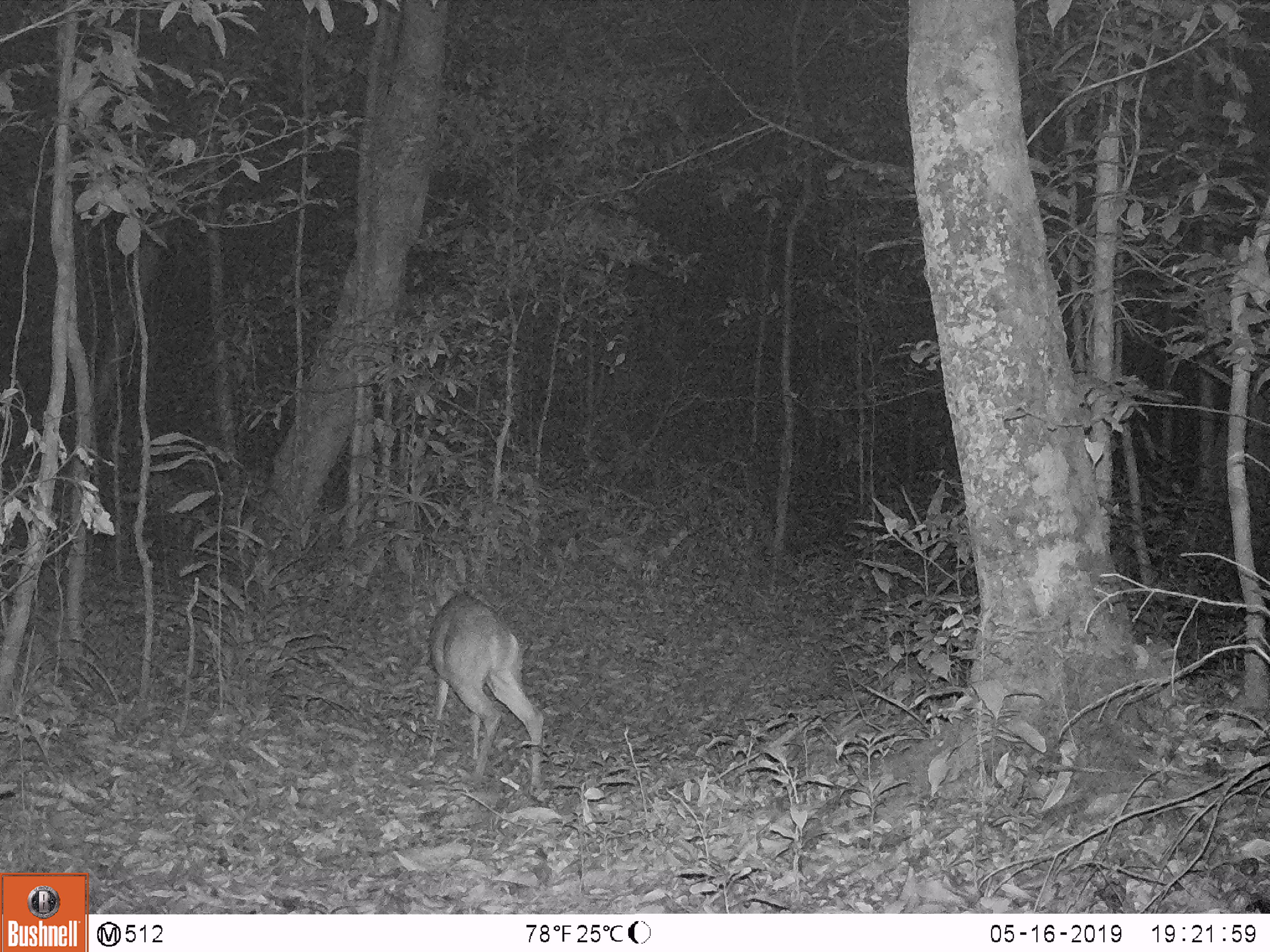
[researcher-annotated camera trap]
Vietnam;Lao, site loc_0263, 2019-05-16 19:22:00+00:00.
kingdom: Animalia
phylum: Chordata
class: Mammalia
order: Artiodactyla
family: Cervidae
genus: Muntiacus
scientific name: Muntiacus vuquangensis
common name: large-antlered muntjac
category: large antlered muntjac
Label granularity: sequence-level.